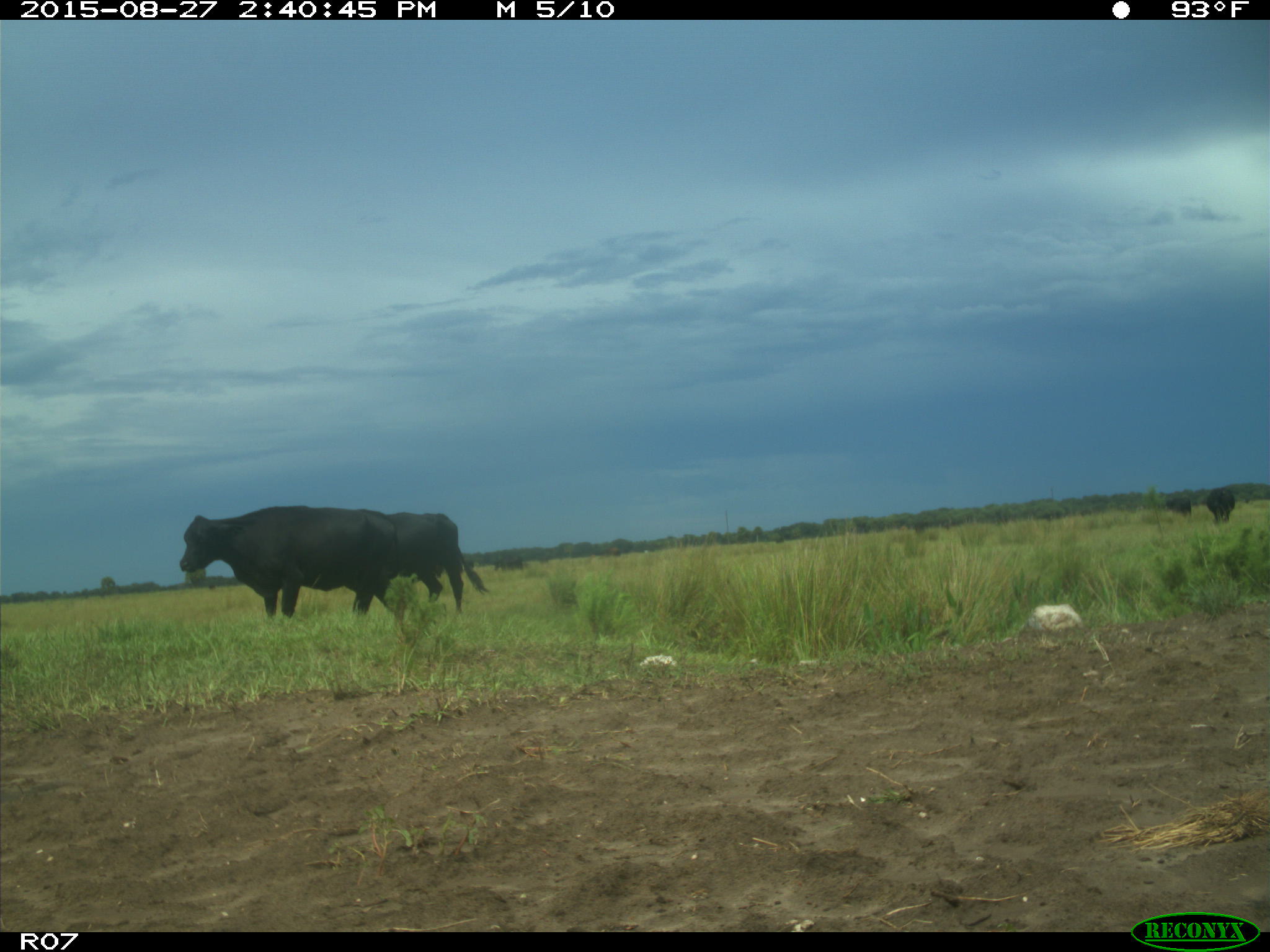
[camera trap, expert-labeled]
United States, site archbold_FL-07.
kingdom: Animalia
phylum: Chordata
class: Mammalia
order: Artiodactyla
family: Bovidae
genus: Bos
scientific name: Bos taurus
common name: domestic cow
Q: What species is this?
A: Bos taurus (domestic cow).